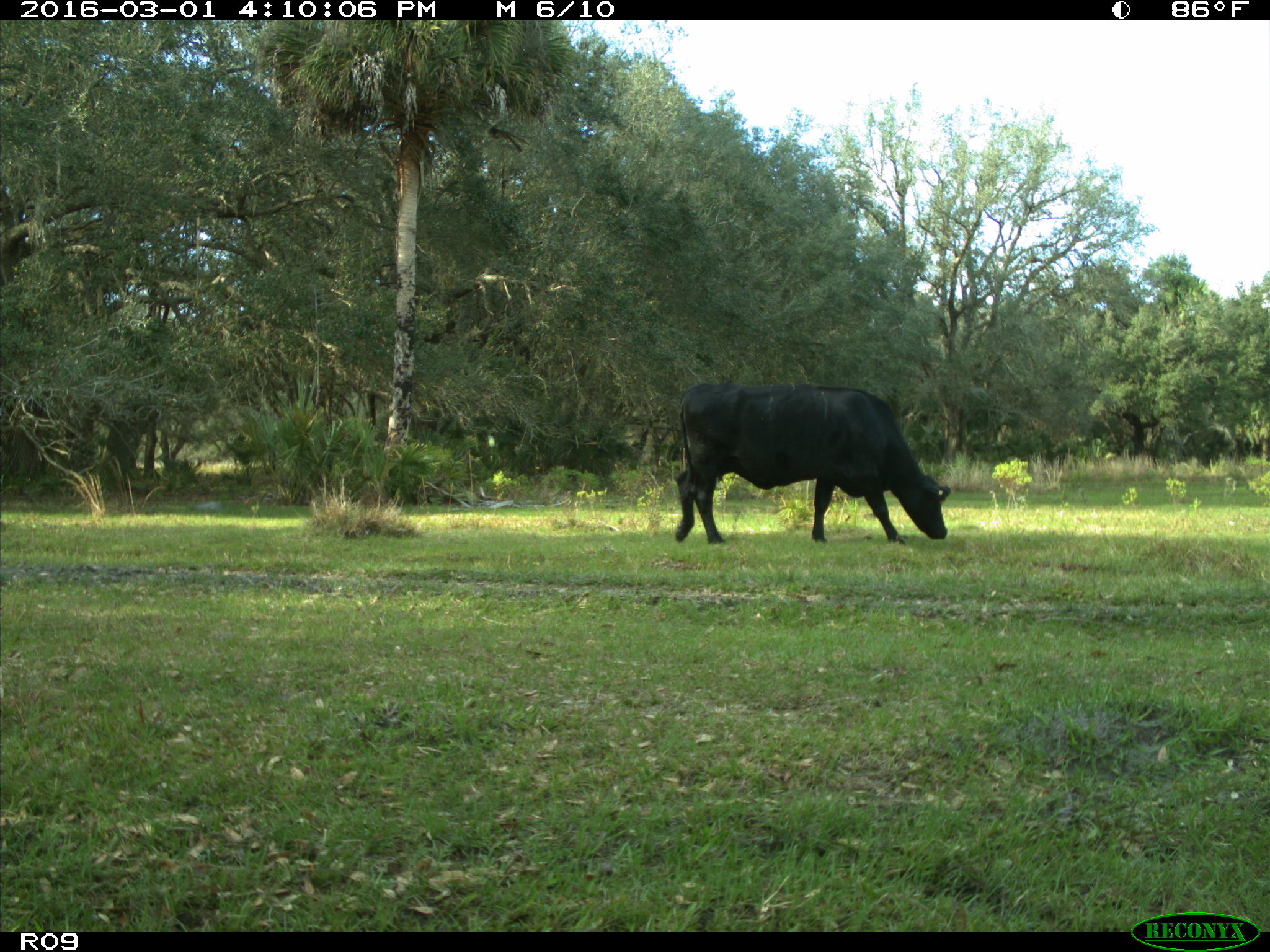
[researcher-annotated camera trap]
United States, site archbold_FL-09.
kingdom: Animalia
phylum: Chordata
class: Mammalia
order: Artiodactyla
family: Bovidae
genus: Bos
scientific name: Bos taurus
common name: domestic cow